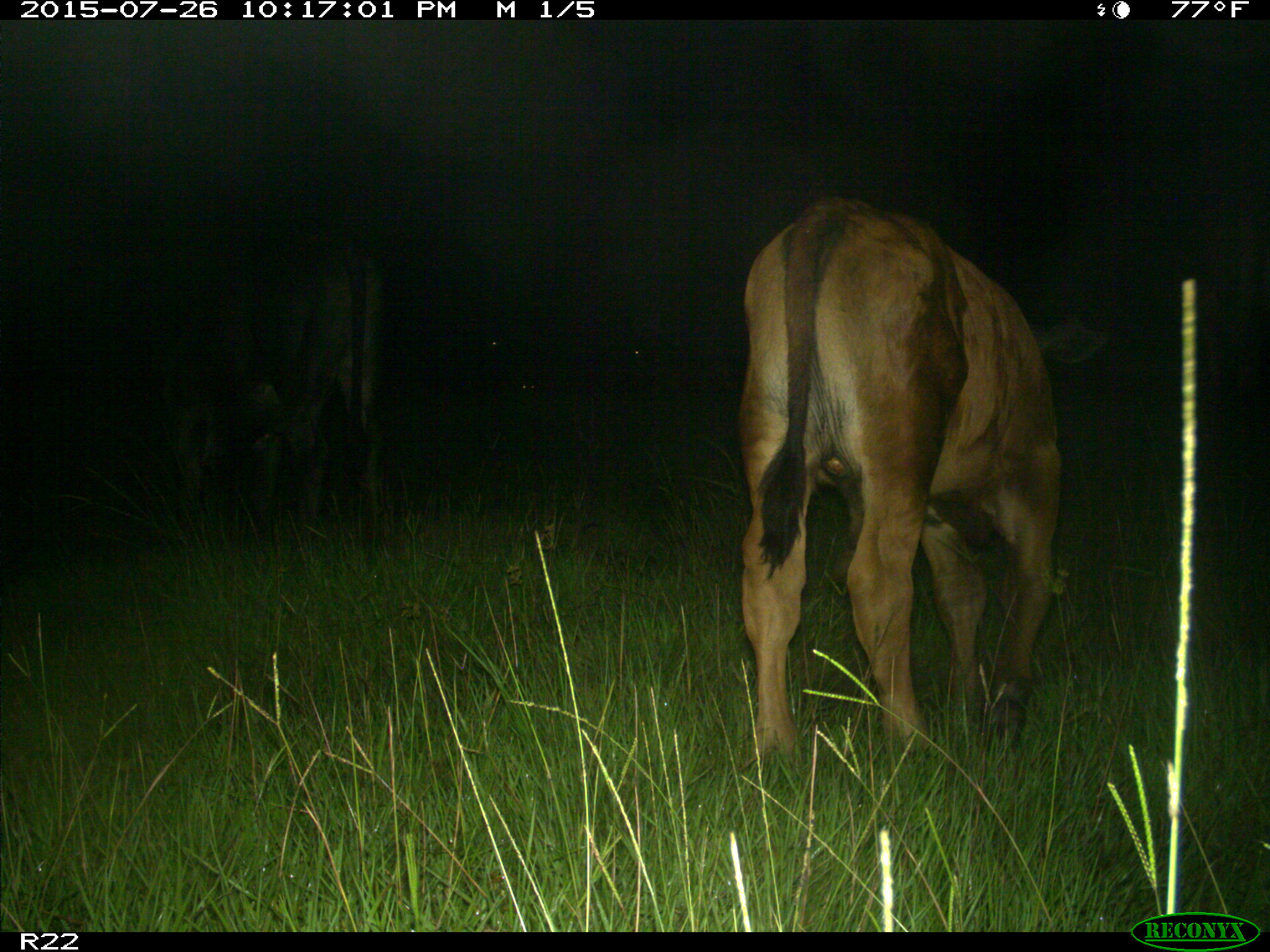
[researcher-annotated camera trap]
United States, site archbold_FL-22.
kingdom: Animalia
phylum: Chordata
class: Mammalia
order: Artiodactyla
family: Bovidae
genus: Bos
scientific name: Bos taurus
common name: domestic cow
Bos taurus (domestic cow).